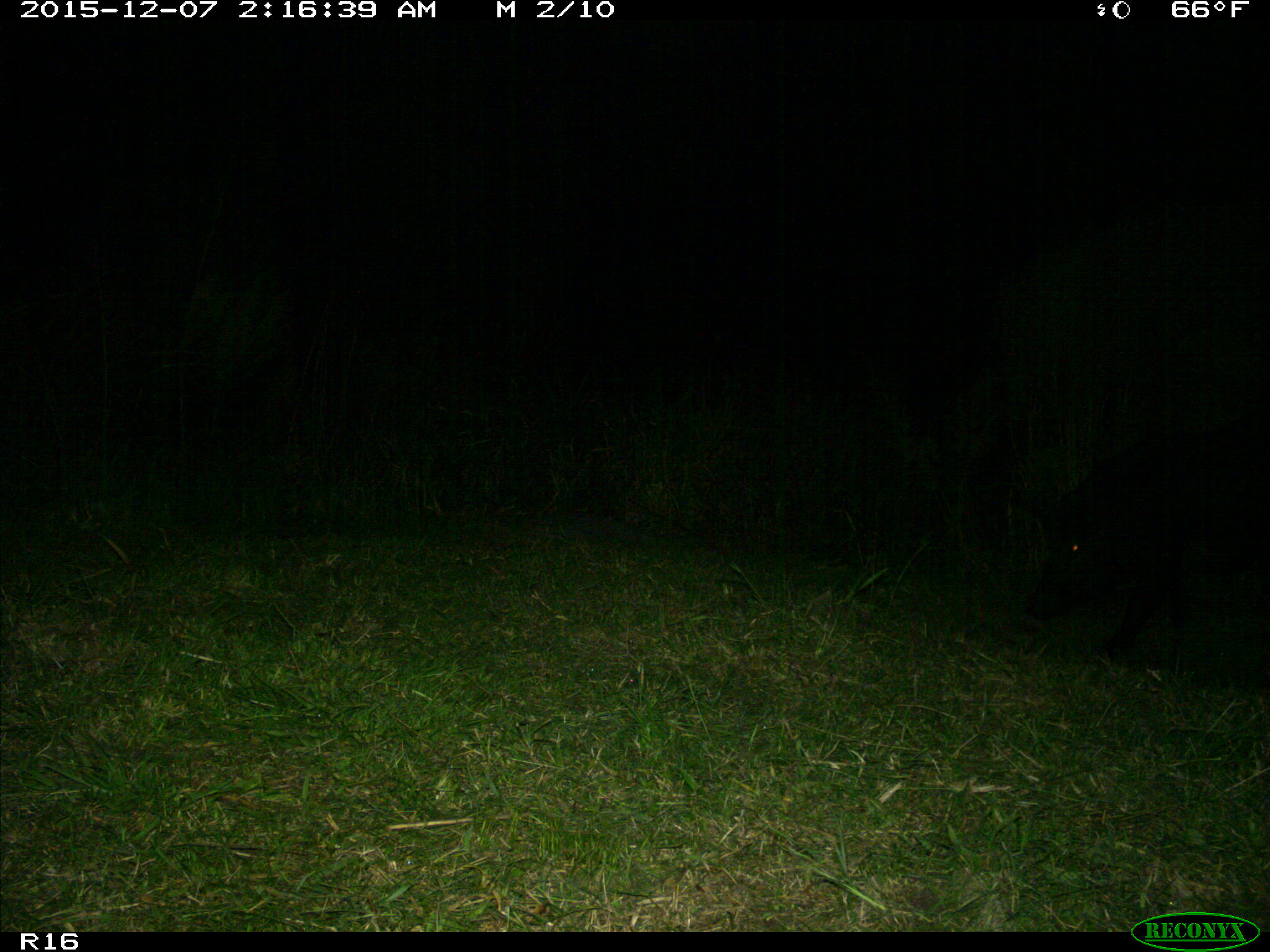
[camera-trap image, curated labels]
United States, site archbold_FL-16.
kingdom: Animalia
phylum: Chordata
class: Mammalia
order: Artiodactyla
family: Suidae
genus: Sus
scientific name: Sus scrofa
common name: wild boar